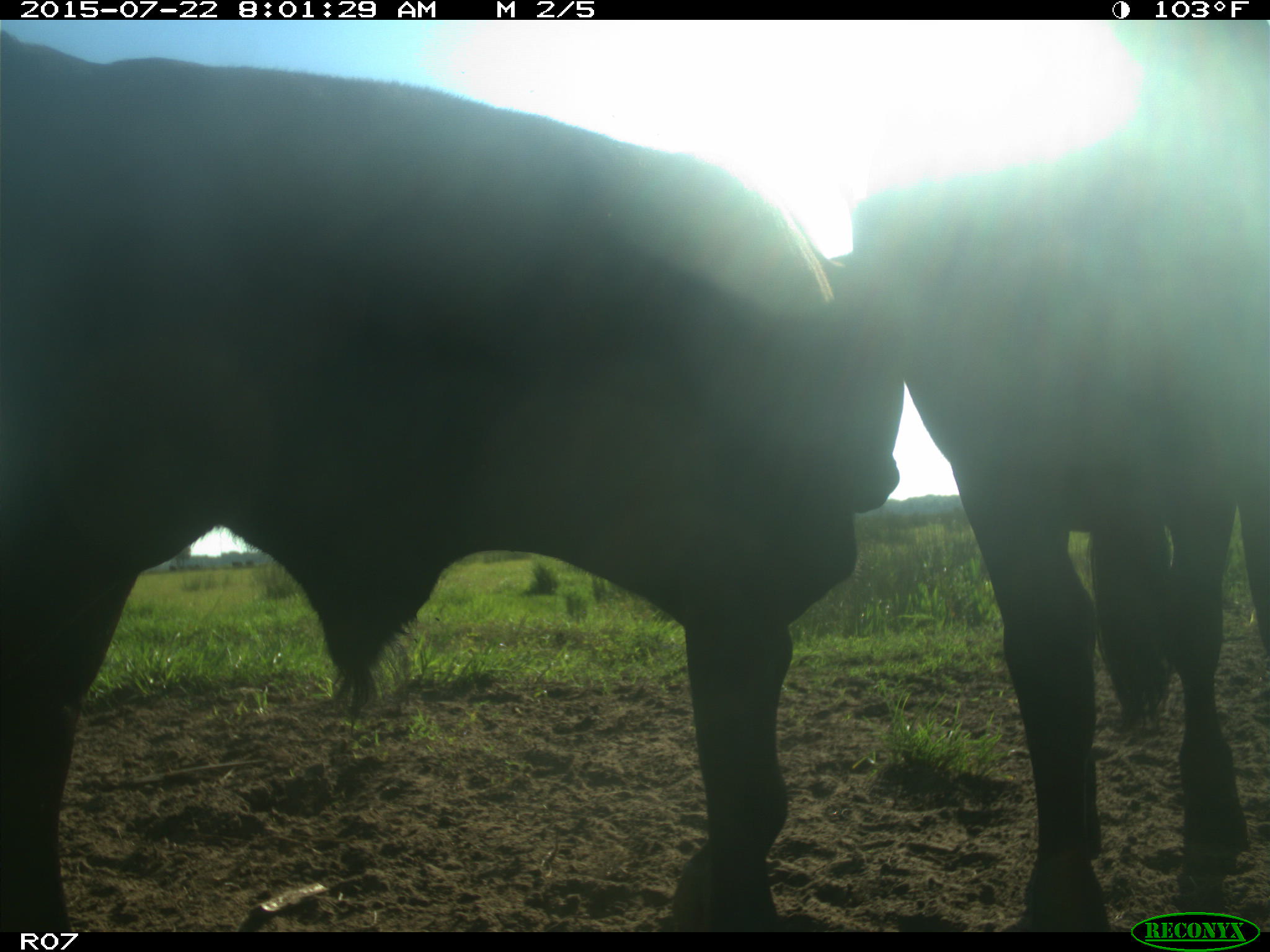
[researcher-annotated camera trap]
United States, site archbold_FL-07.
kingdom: Animalia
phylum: Chordata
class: Mammalia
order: Artiodactyla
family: Bovidae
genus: Bos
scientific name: Bos taurus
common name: domestic cow